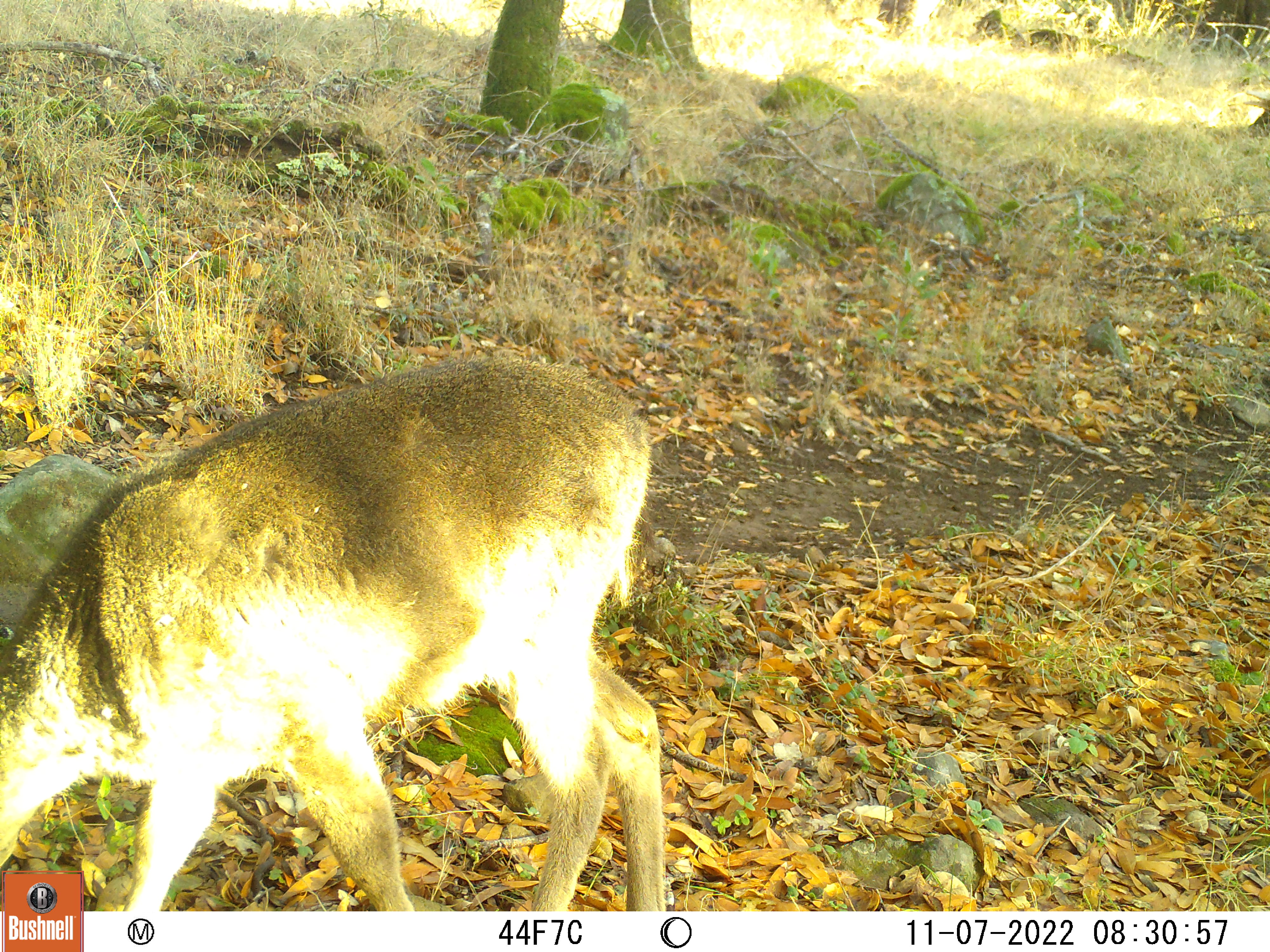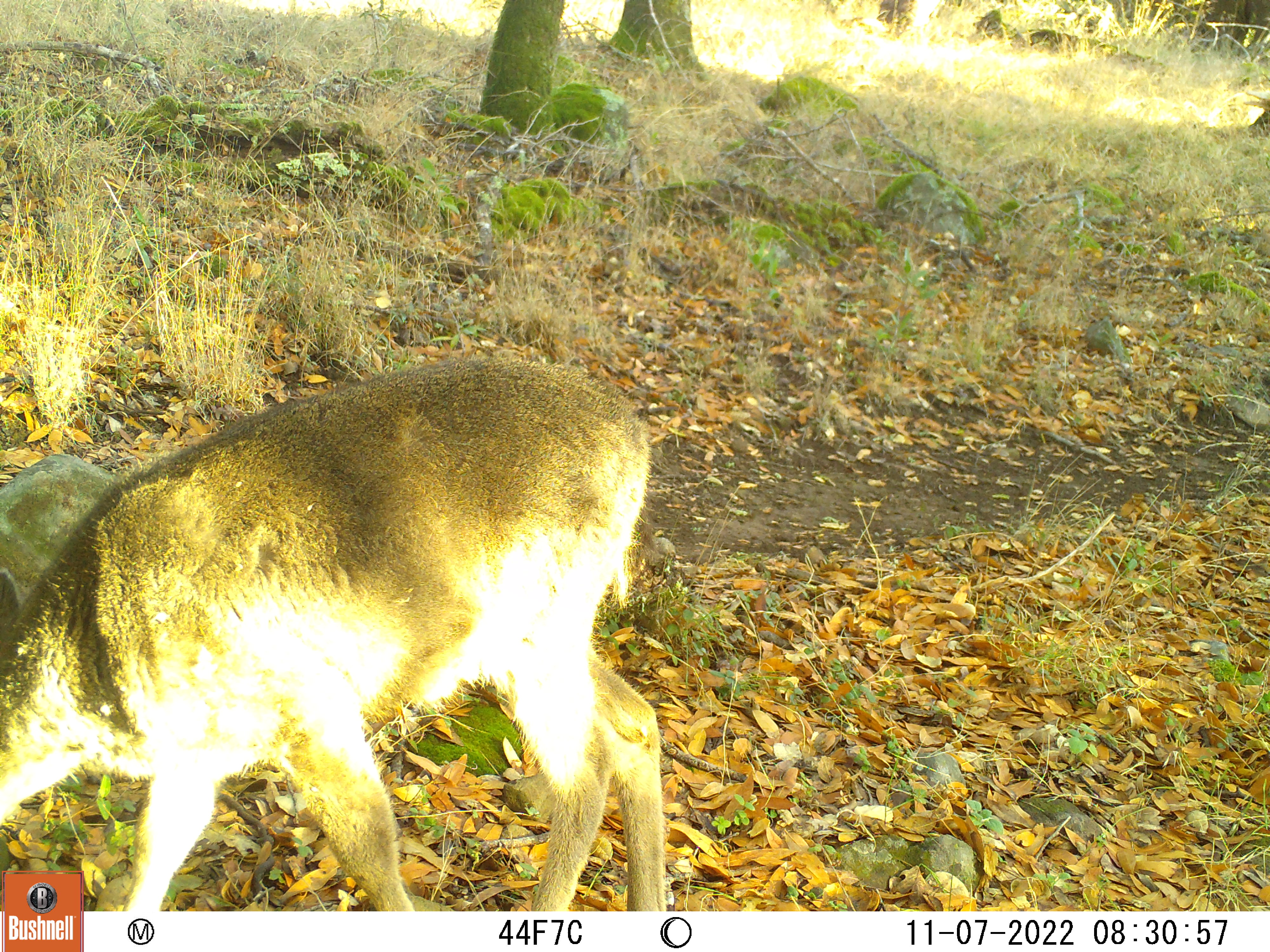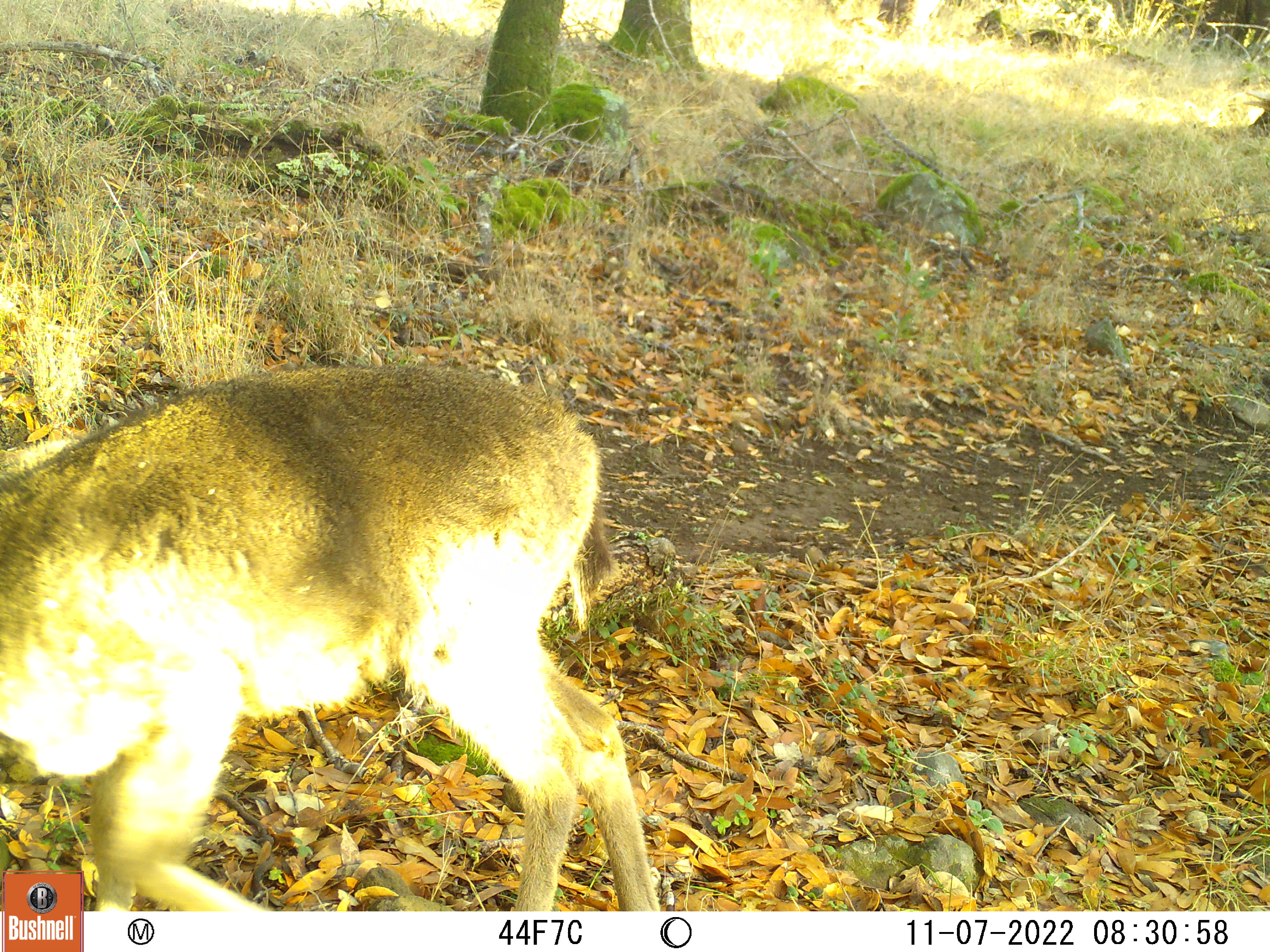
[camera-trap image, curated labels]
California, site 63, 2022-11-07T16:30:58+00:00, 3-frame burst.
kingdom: Animalia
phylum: Chordata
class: Mammalia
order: Artiodactyla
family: Cervidae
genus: Odocoileus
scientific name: Odocoileus hemionus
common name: mule deer